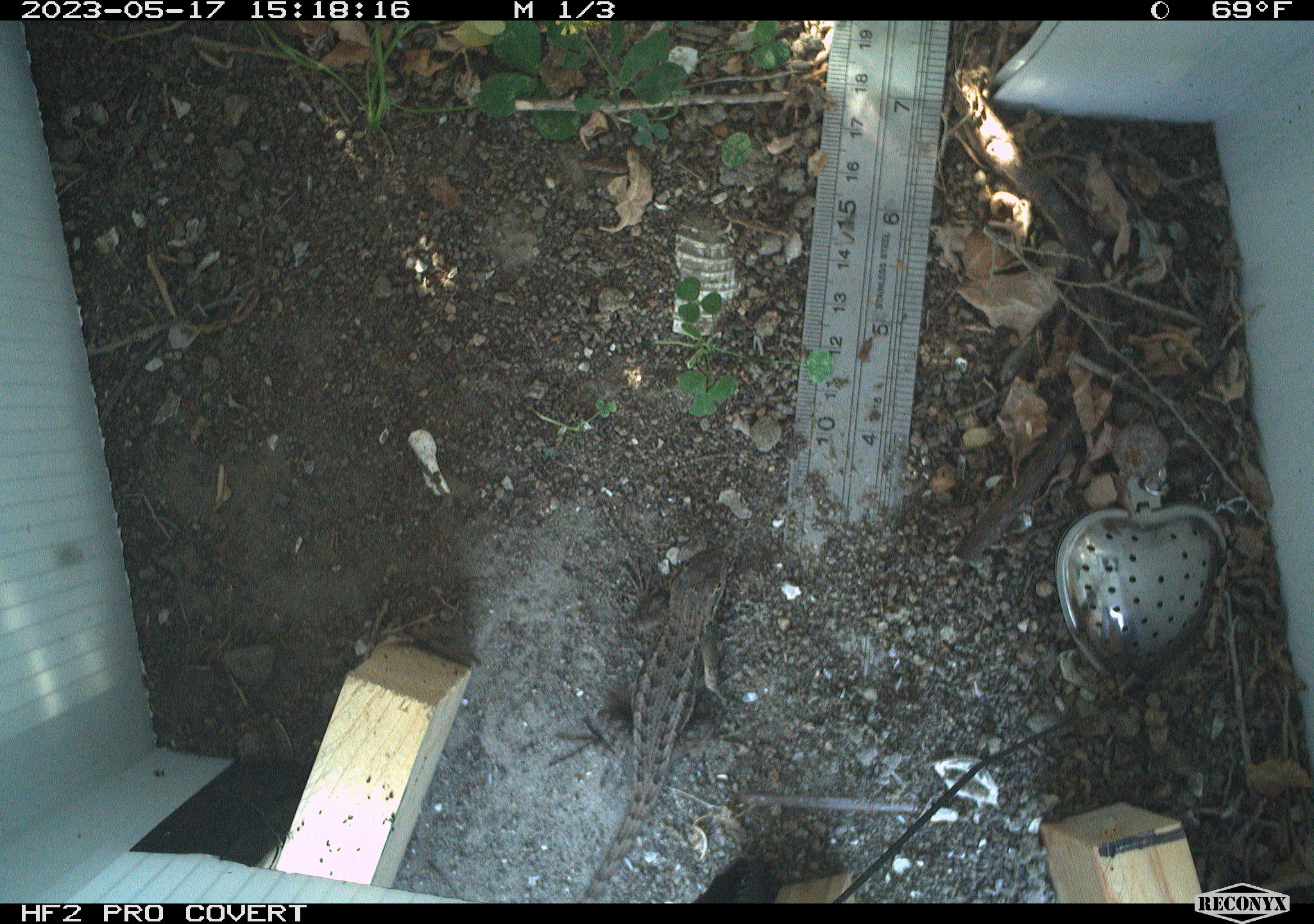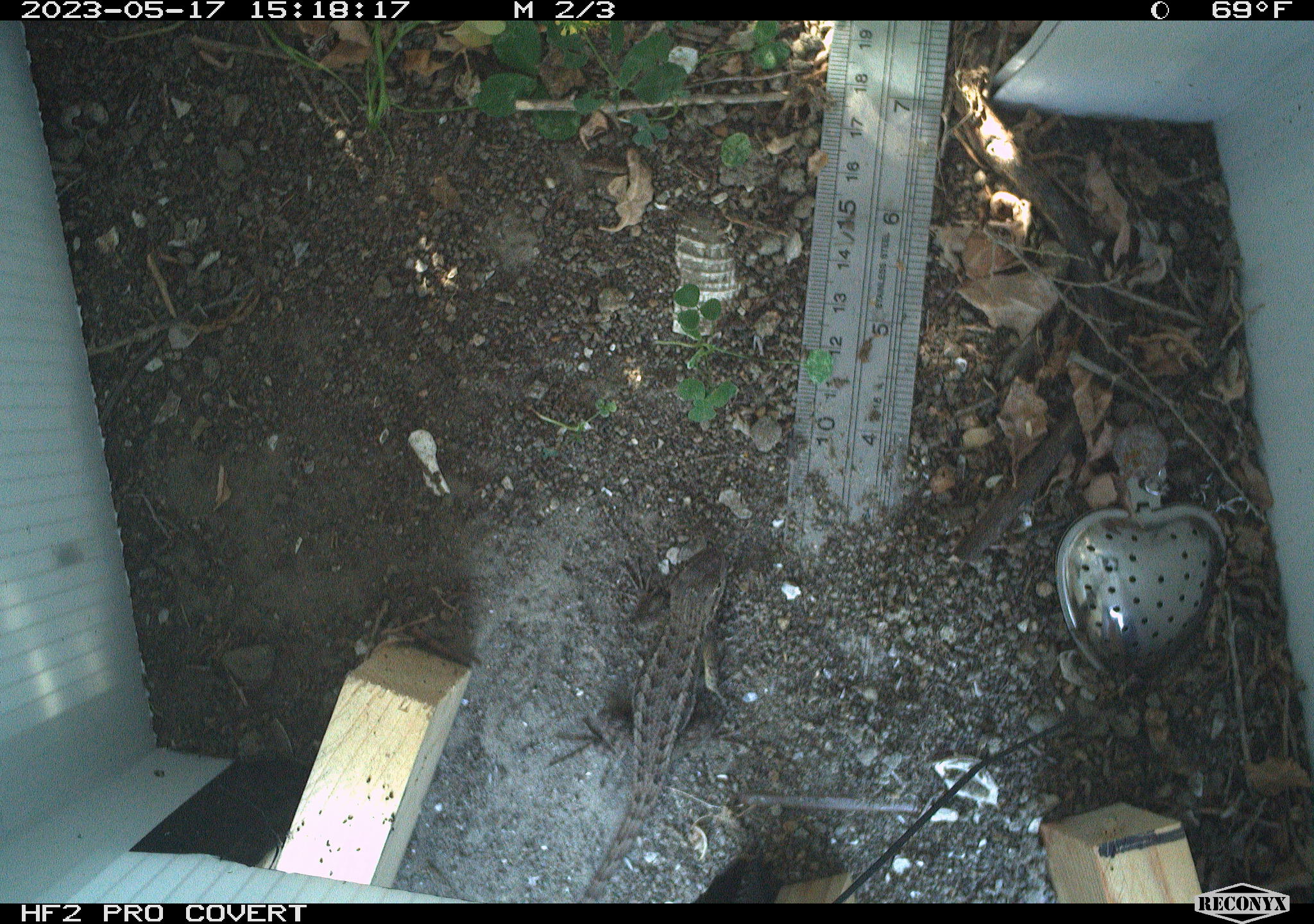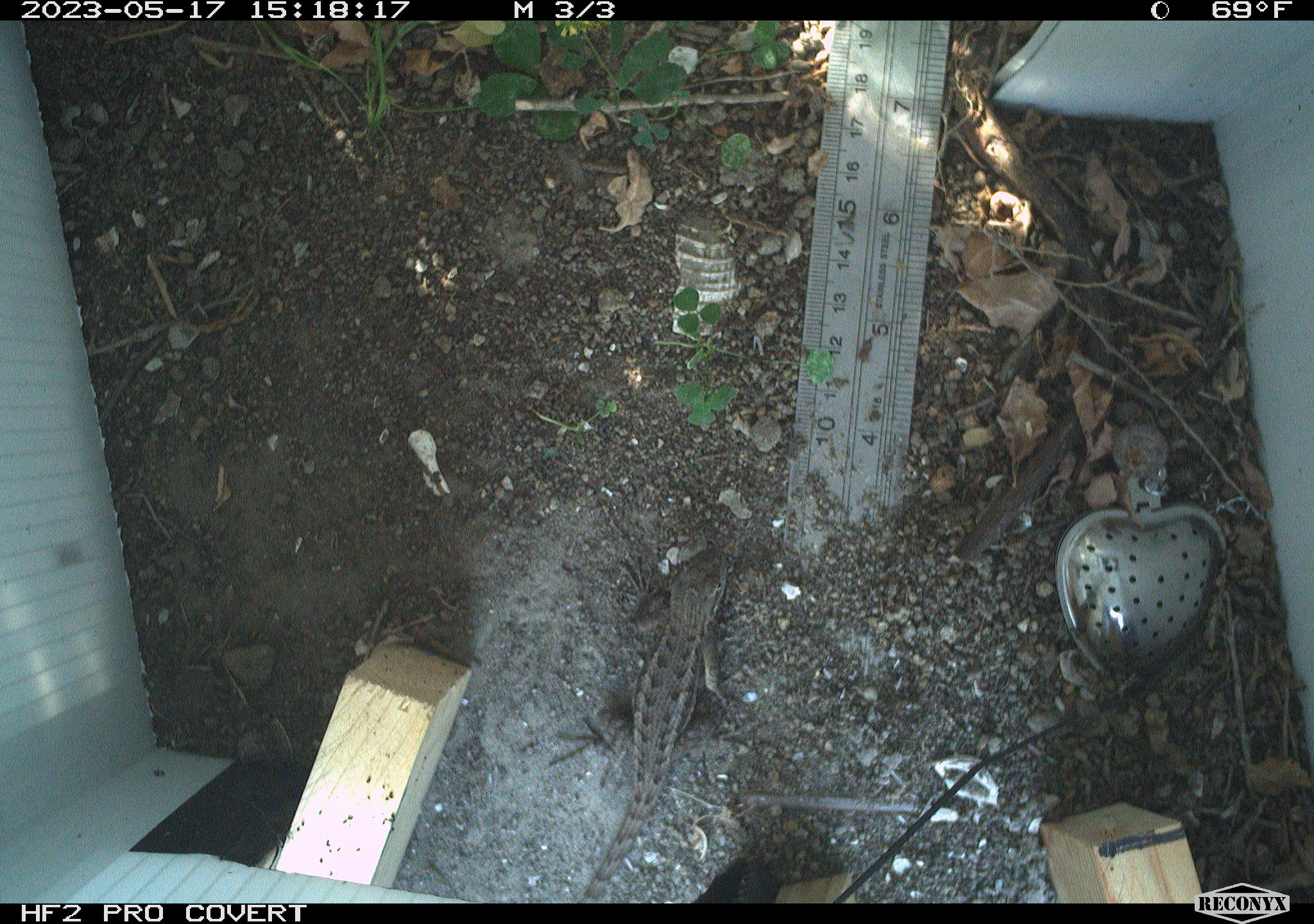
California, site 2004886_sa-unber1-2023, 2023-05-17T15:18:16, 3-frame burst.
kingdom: Animalia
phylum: Chordata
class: Reptilia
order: Squamata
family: Phrynosomatidae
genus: Sceloporus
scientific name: Sceloporus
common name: spiny lizards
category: sceloporus species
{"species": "sceloporus species (spiny lizards) (Sceloporus)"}